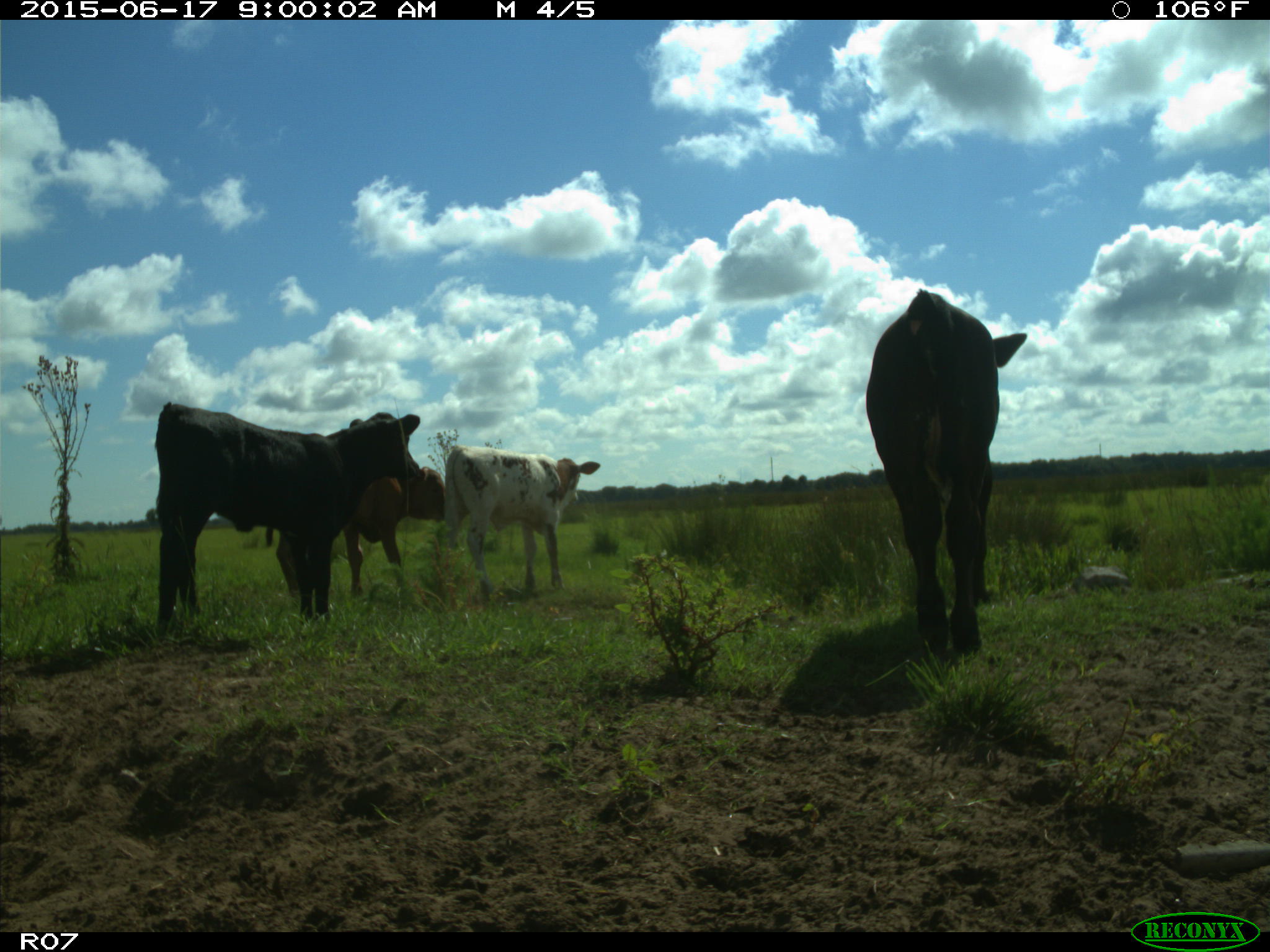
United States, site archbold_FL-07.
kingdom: Animalia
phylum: Chordata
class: Mammalia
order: Artiodactyla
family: Bovidae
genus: Bos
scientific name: Bos taurus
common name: domestic cow